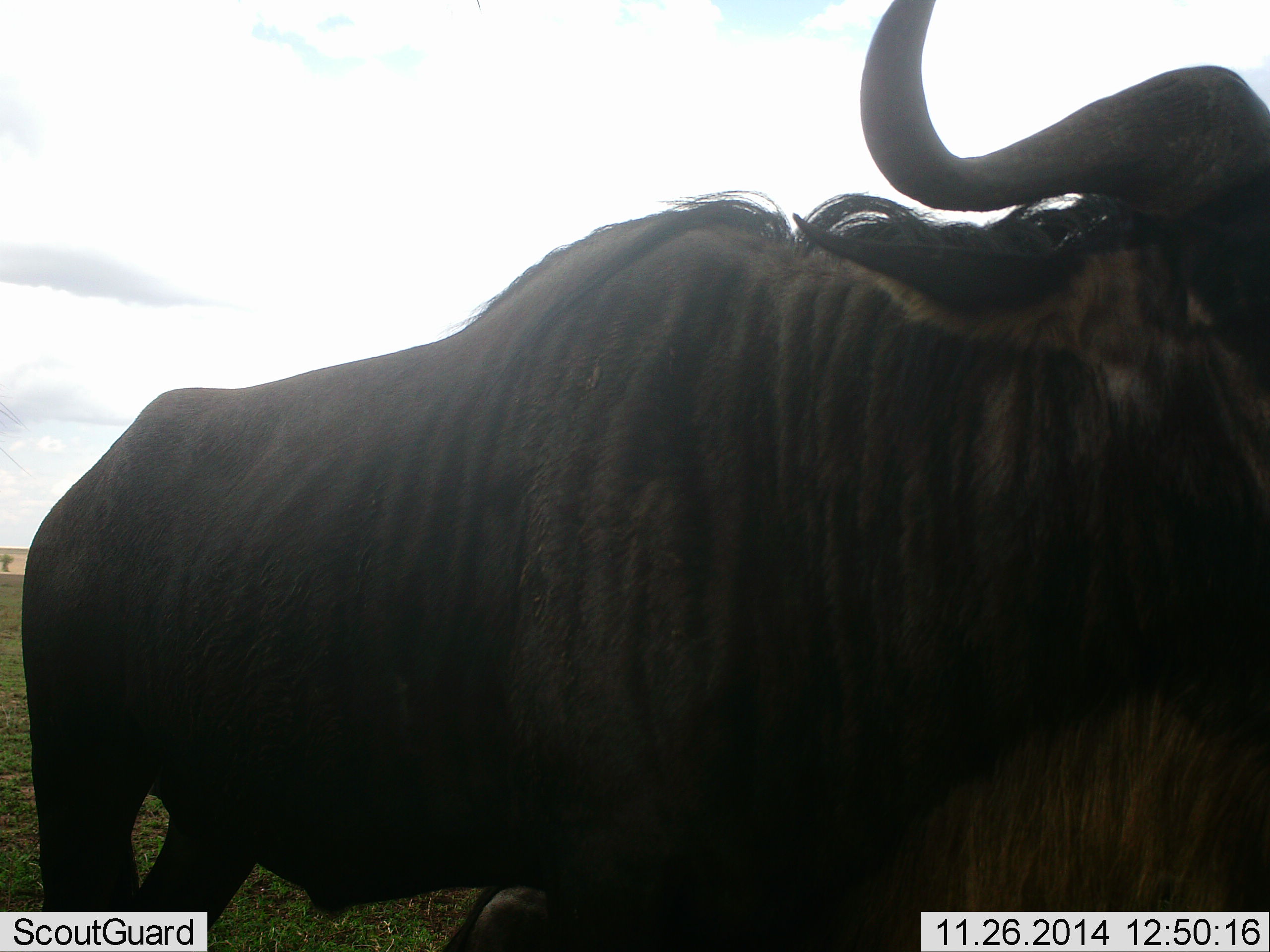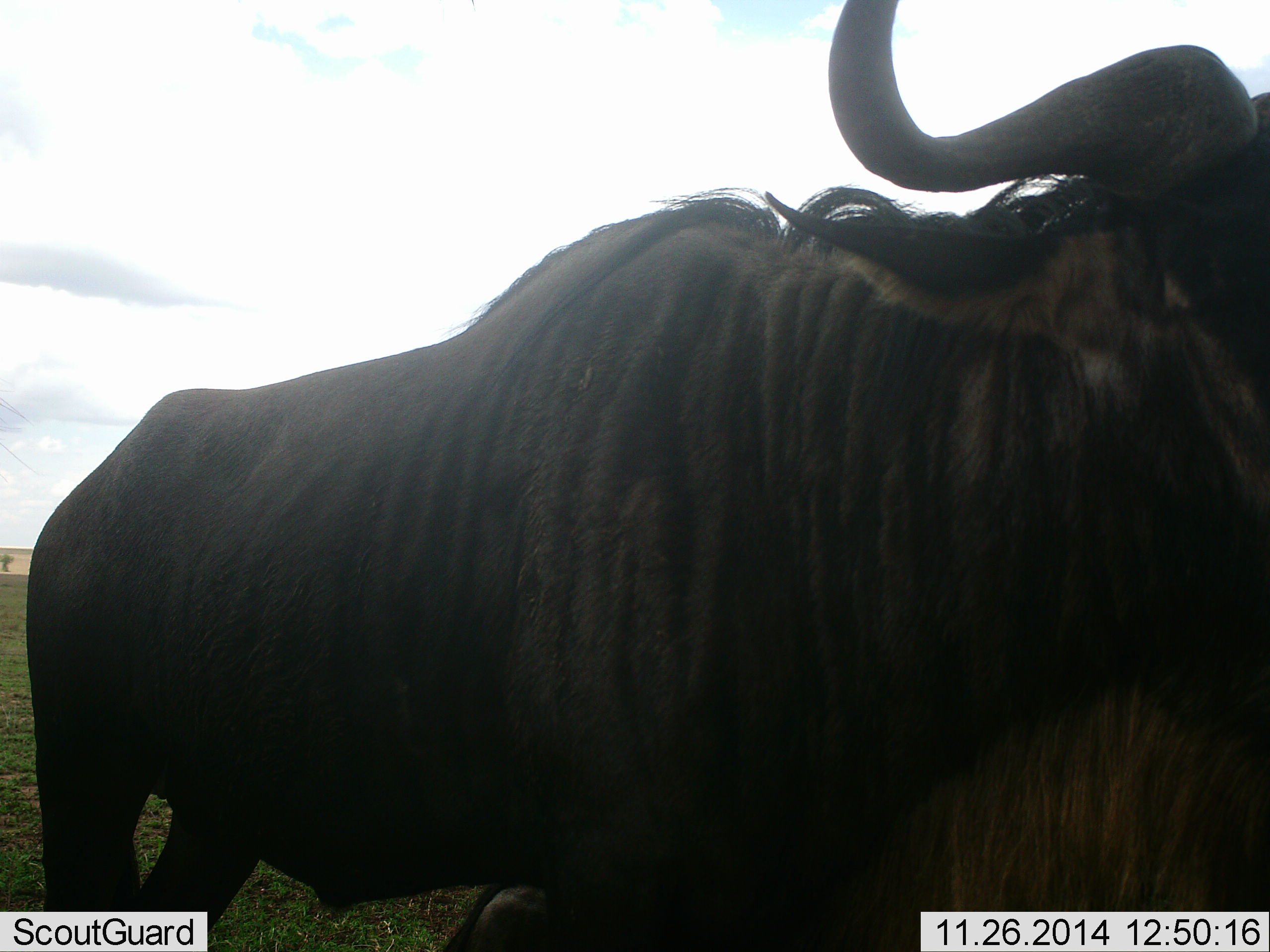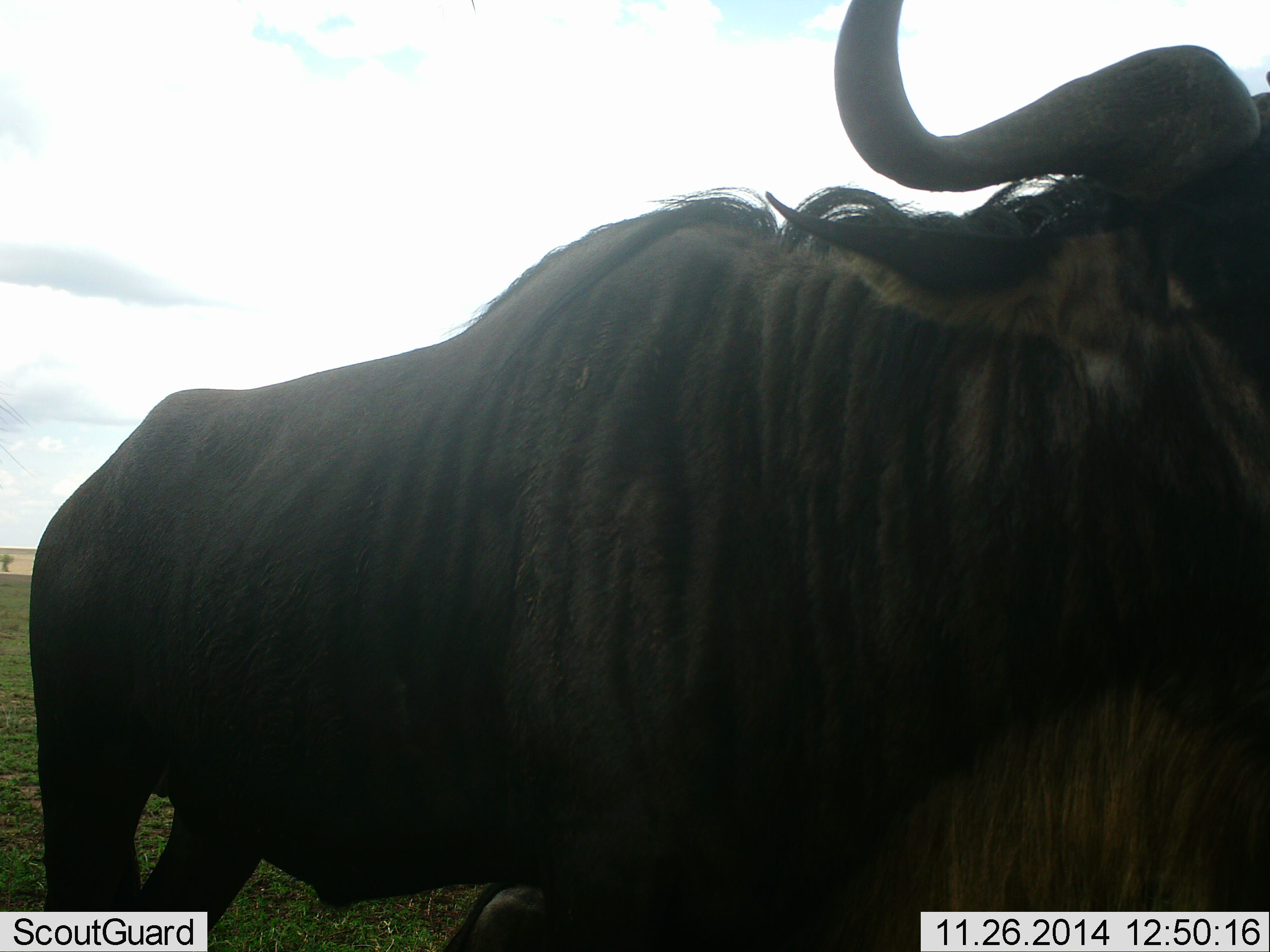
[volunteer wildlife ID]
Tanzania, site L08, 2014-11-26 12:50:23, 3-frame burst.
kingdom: Animalia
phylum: Chordata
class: Mammalia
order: Artiodactyla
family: Bovidae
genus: Connochaetes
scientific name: Connochaetes taurinus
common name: blue wildebeest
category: wildebeest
Wildebeest (blue wildebeest) (Connochaetes taurinus), count 1. Behavior (volunteer vote fractions): standing 100%, resting 0%, moving 0%, interacting 0%. Young present (vote fraction): 0%. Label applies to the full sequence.